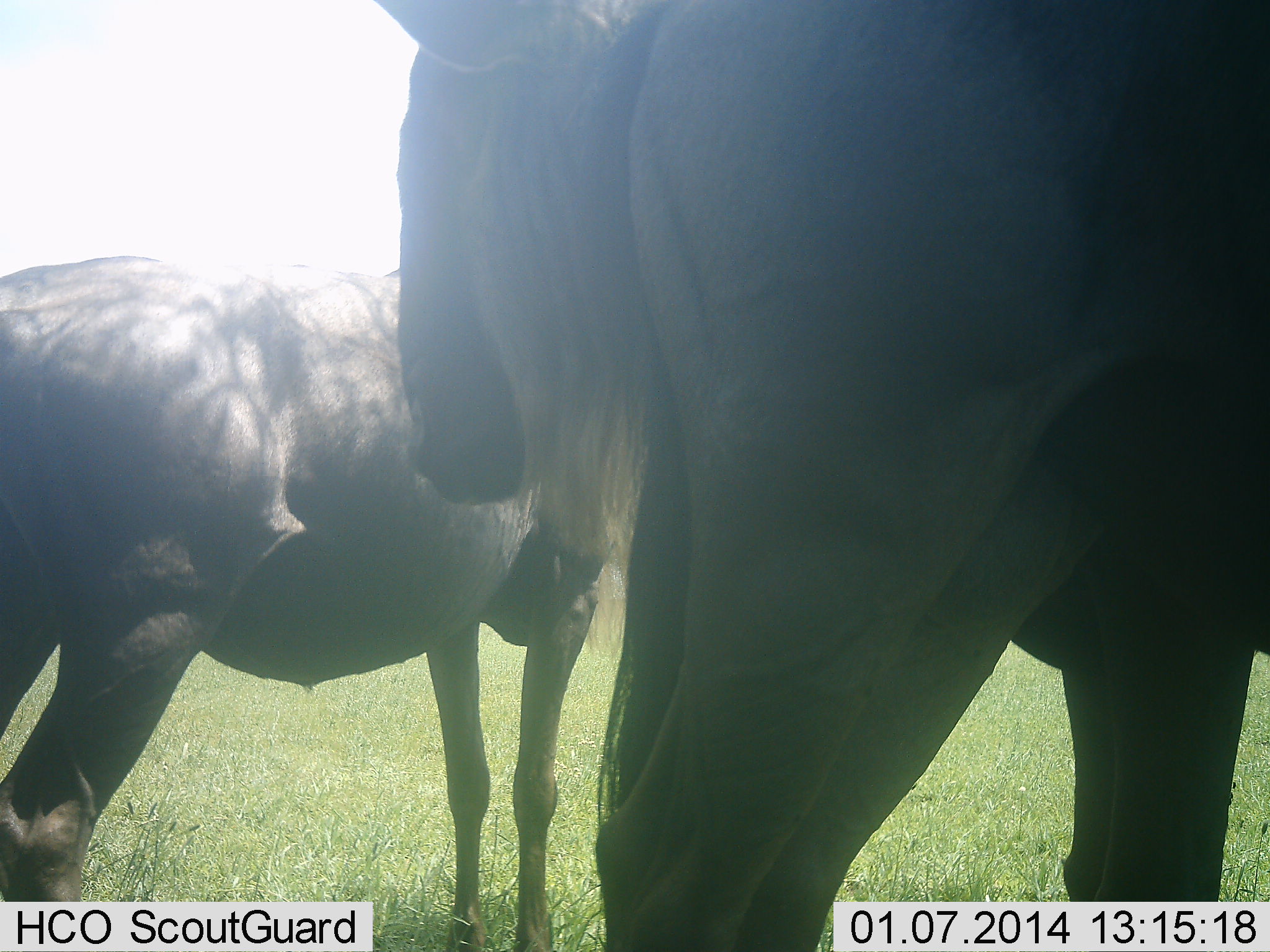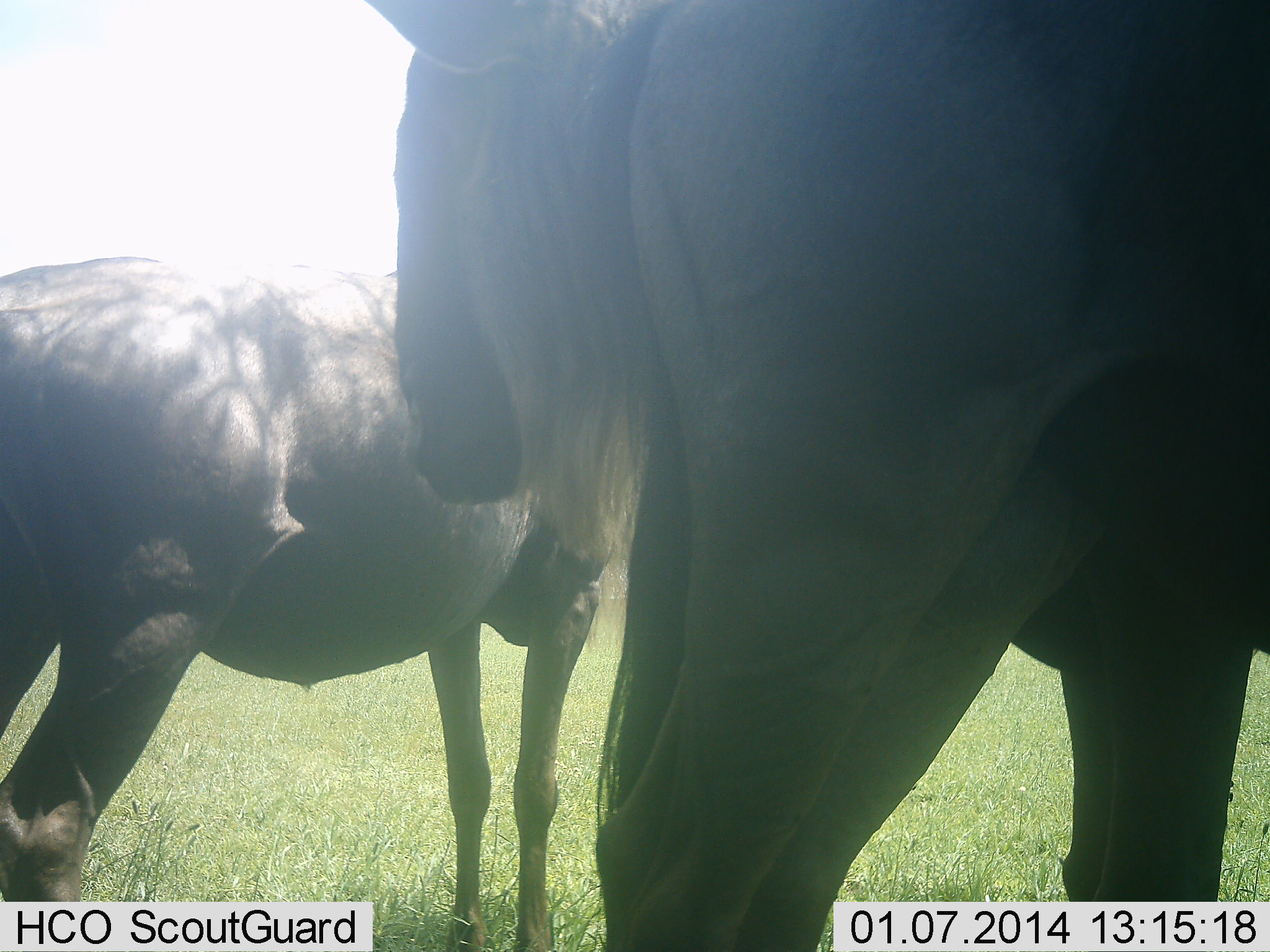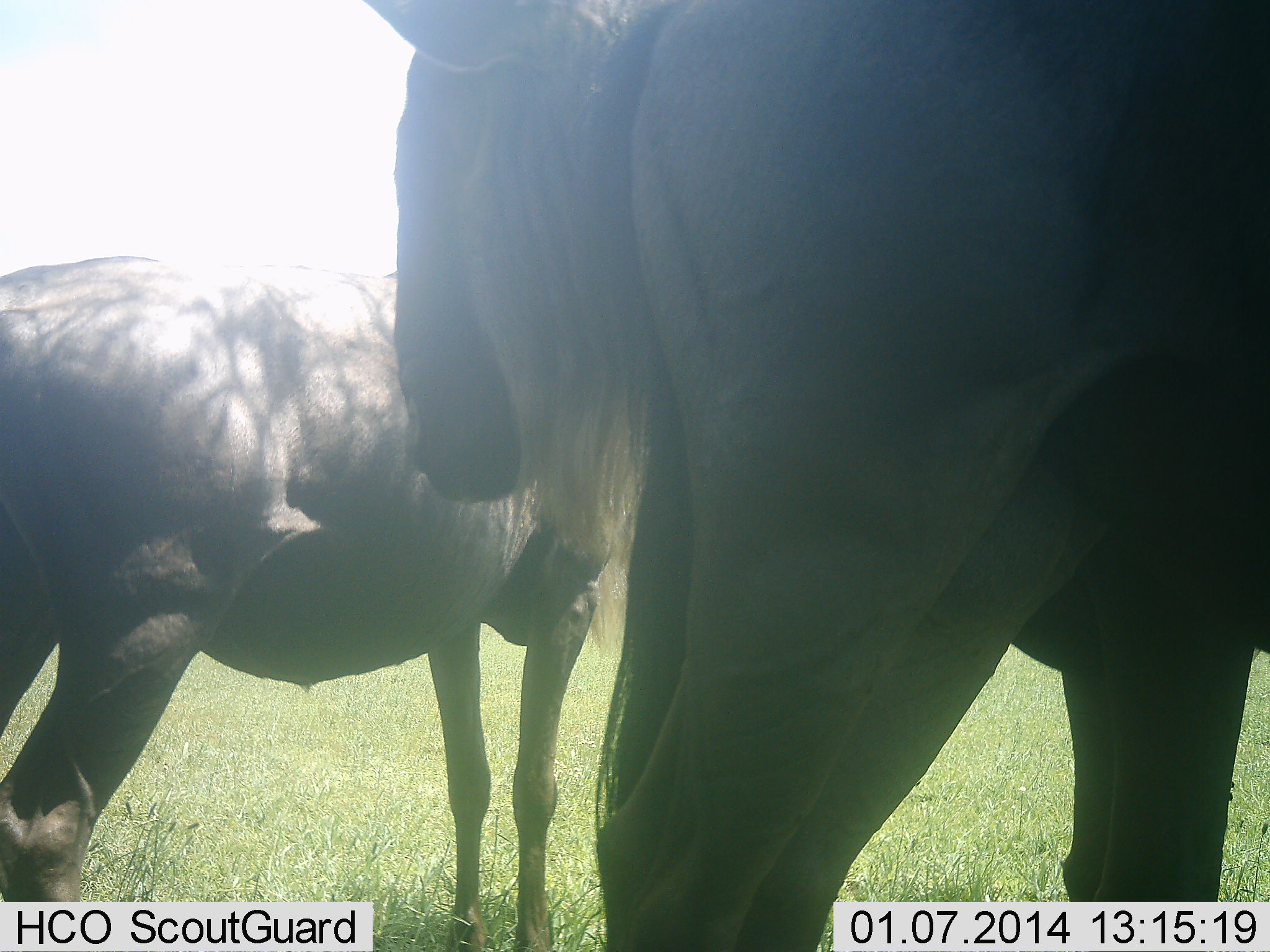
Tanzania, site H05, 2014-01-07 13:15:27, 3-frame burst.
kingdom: Animalia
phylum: Chordata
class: Mammalia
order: Artiodactyla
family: Bovidae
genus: Connochaetes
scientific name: Connochaetes taurinus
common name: blue wildebeest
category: wildebeest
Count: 2.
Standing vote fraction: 90%.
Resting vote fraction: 10%.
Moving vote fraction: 0%.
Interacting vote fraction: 0%.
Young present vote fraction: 10%.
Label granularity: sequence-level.